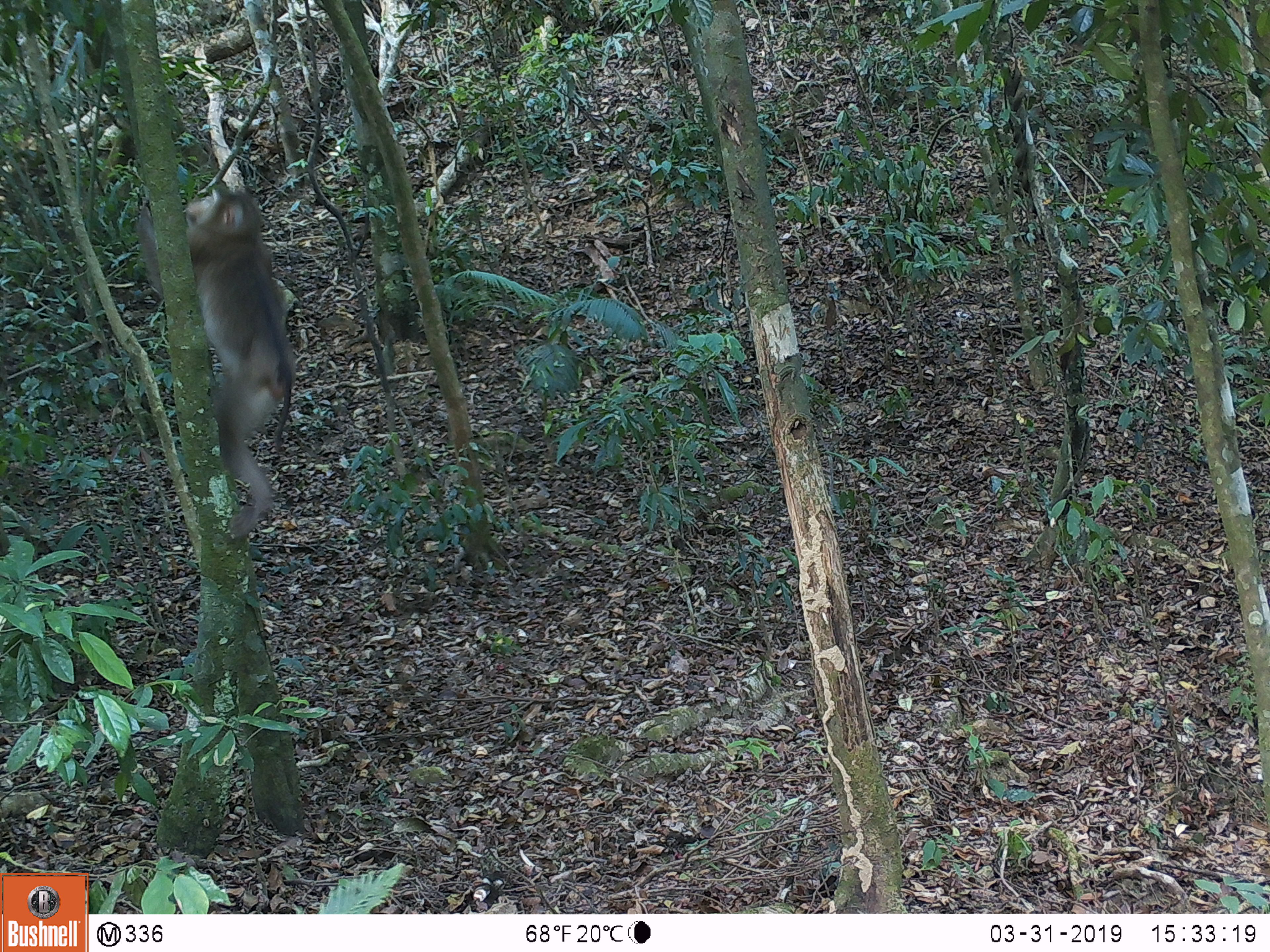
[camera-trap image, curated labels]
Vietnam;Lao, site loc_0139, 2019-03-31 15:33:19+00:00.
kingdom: Animalia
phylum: Chordata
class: Mammalia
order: Primates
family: Cercopithecidae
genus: Macaca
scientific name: Macaca nemestrina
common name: pig-tailed macaque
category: pig tailed macaque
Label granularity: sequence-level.